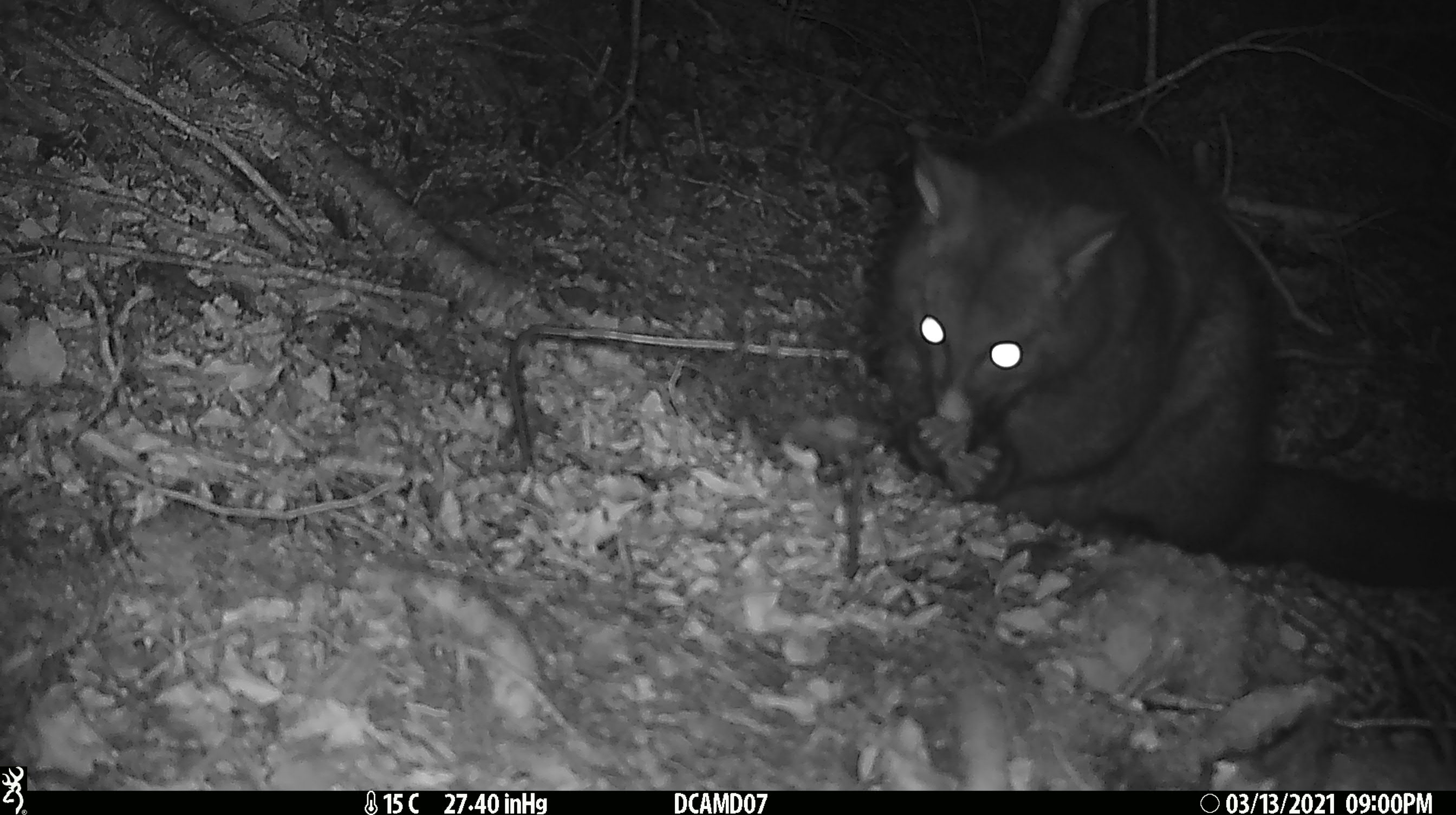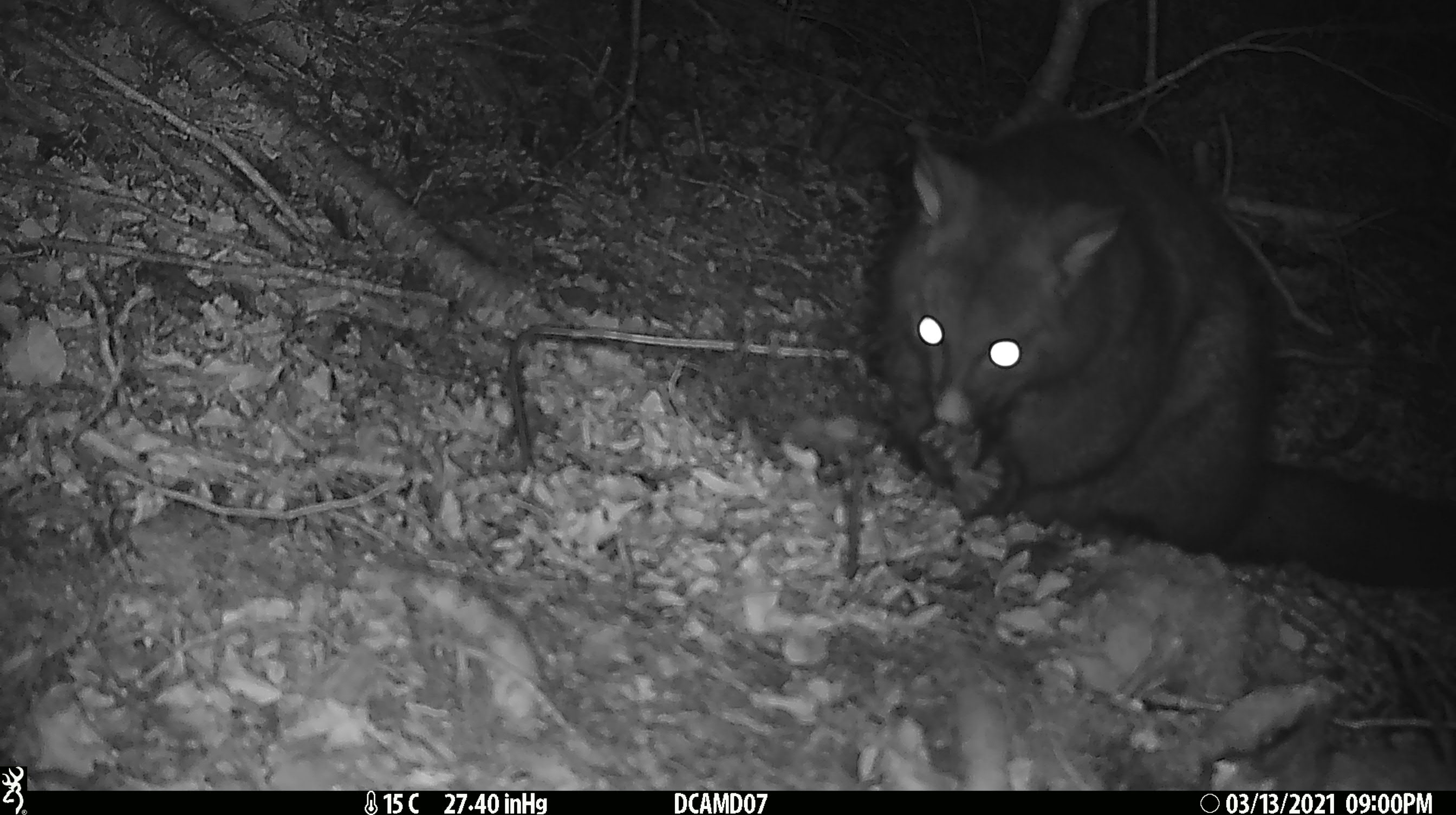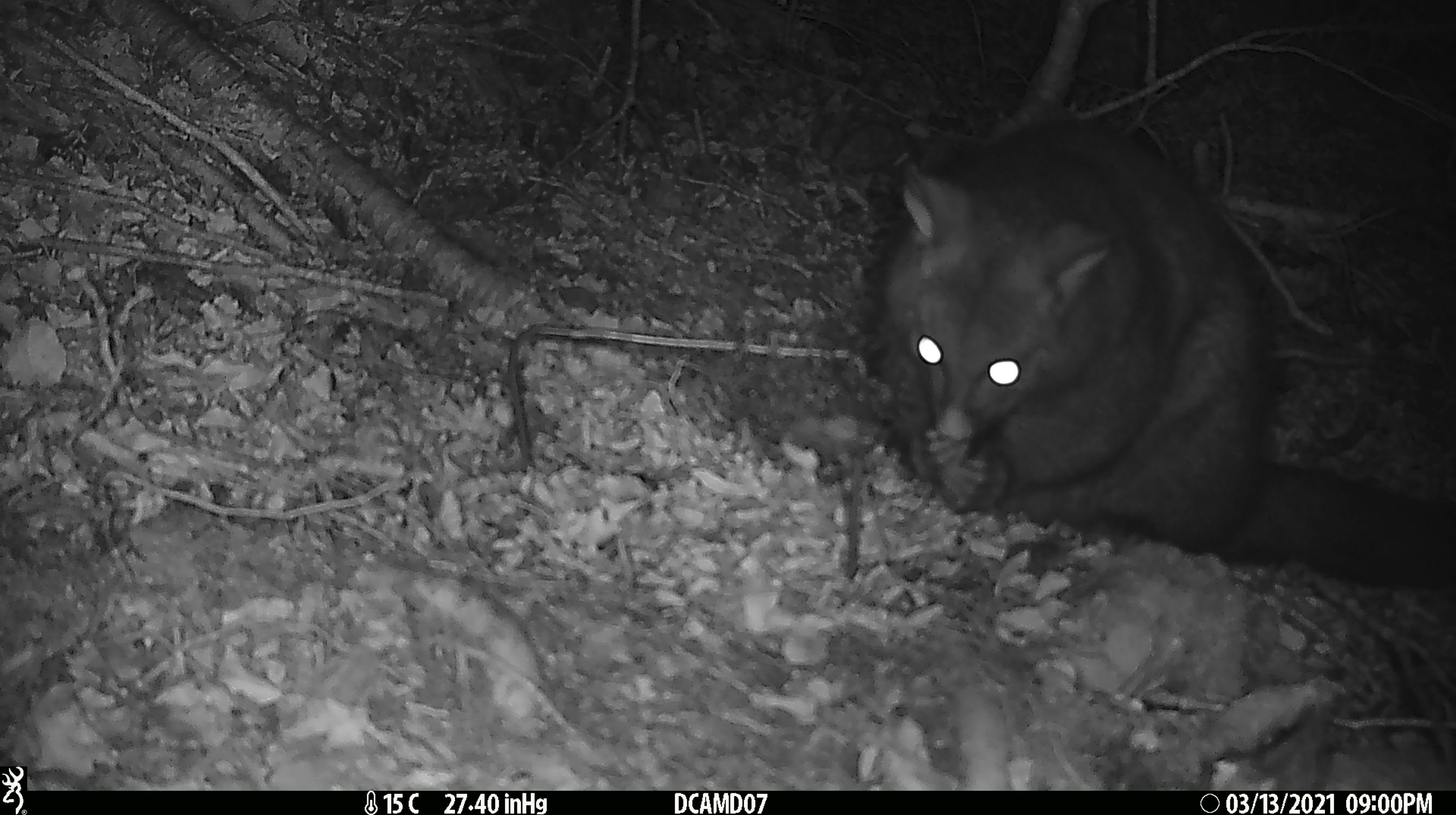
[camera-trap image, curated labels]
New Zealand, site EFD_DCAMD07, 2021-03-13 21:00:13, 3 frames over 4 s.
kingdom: Animalia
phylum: Chordata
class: Mammalia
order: Diprotodontia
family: Phalangeridae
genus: Trichosurus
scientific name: Trichosurus vulpecula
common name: common brushtail possum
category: possum